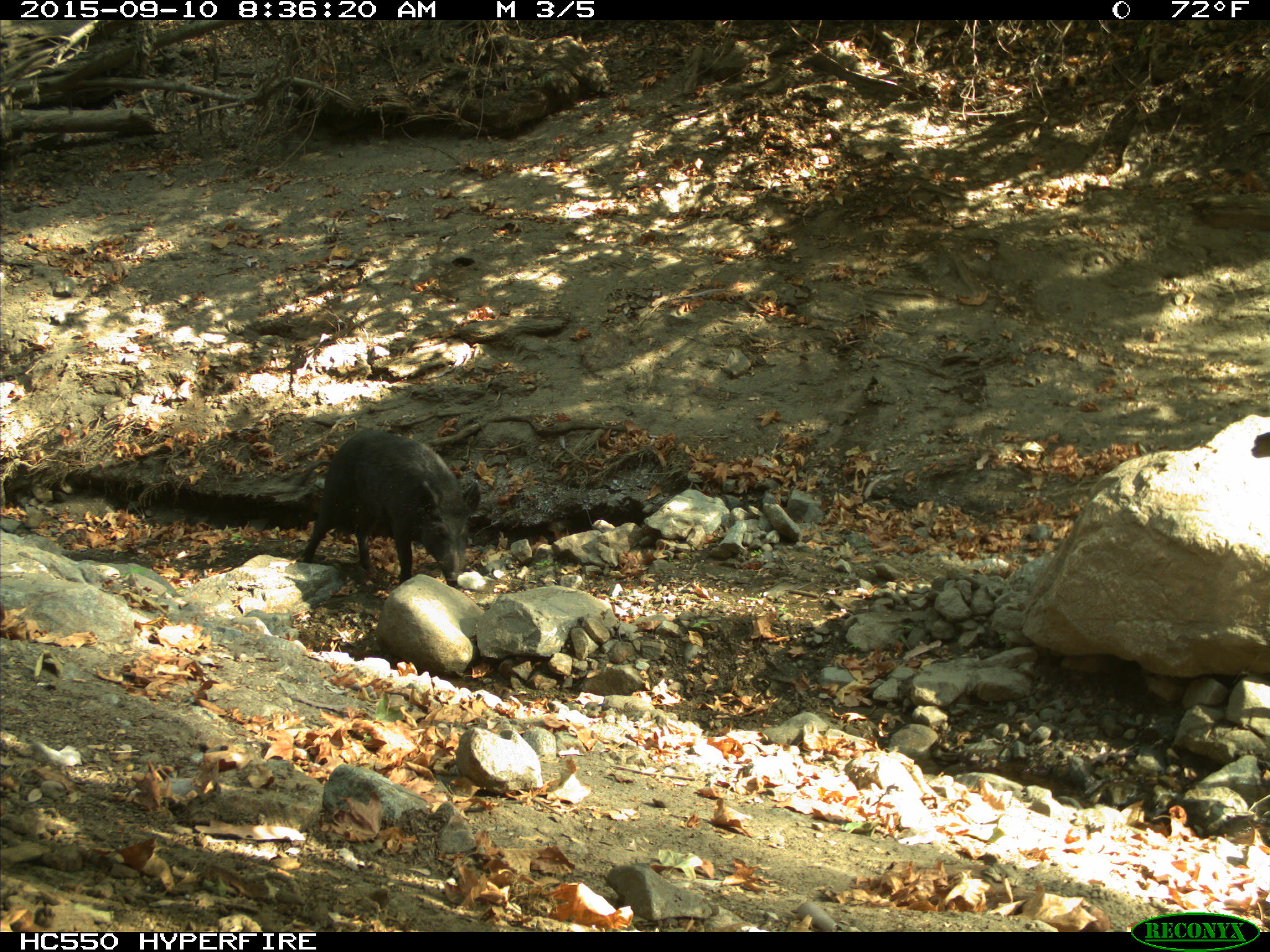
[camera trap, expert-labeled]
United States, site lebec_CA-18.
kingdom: Animalia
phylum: Chordata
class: Mammalia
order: Artiodactyla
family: Suidae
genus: Sus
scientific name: Sus scrofa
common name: wild boar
Sus scrofa (wild boar).